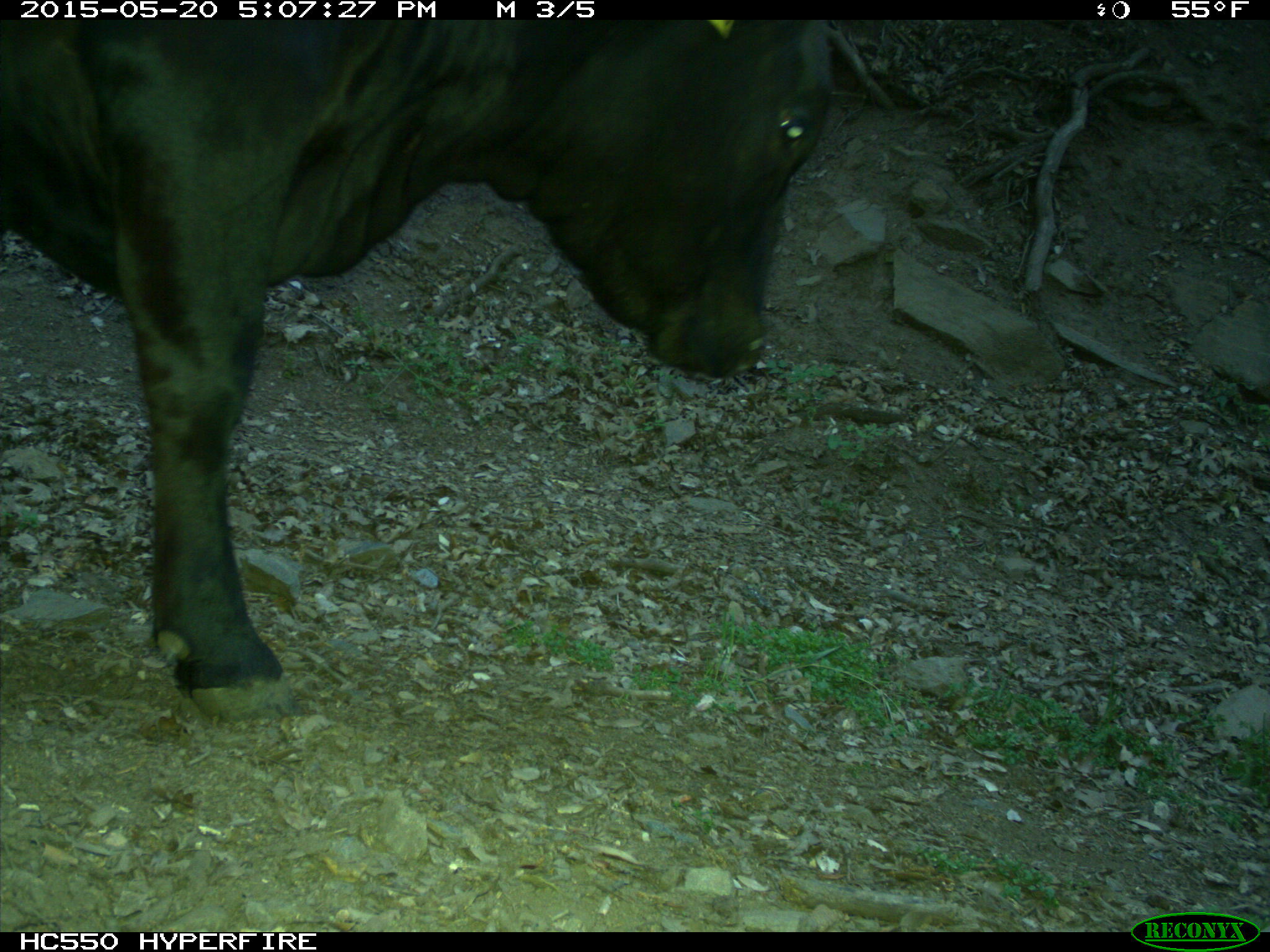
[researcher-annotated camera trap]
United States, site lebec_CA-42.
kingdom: Animalia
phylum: Chordata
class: Mammalia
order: Artiodactyla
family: Bovidae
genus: Bos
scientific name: Bos taurus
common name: domestic cow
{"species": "Bos taurus (domestic cow)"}